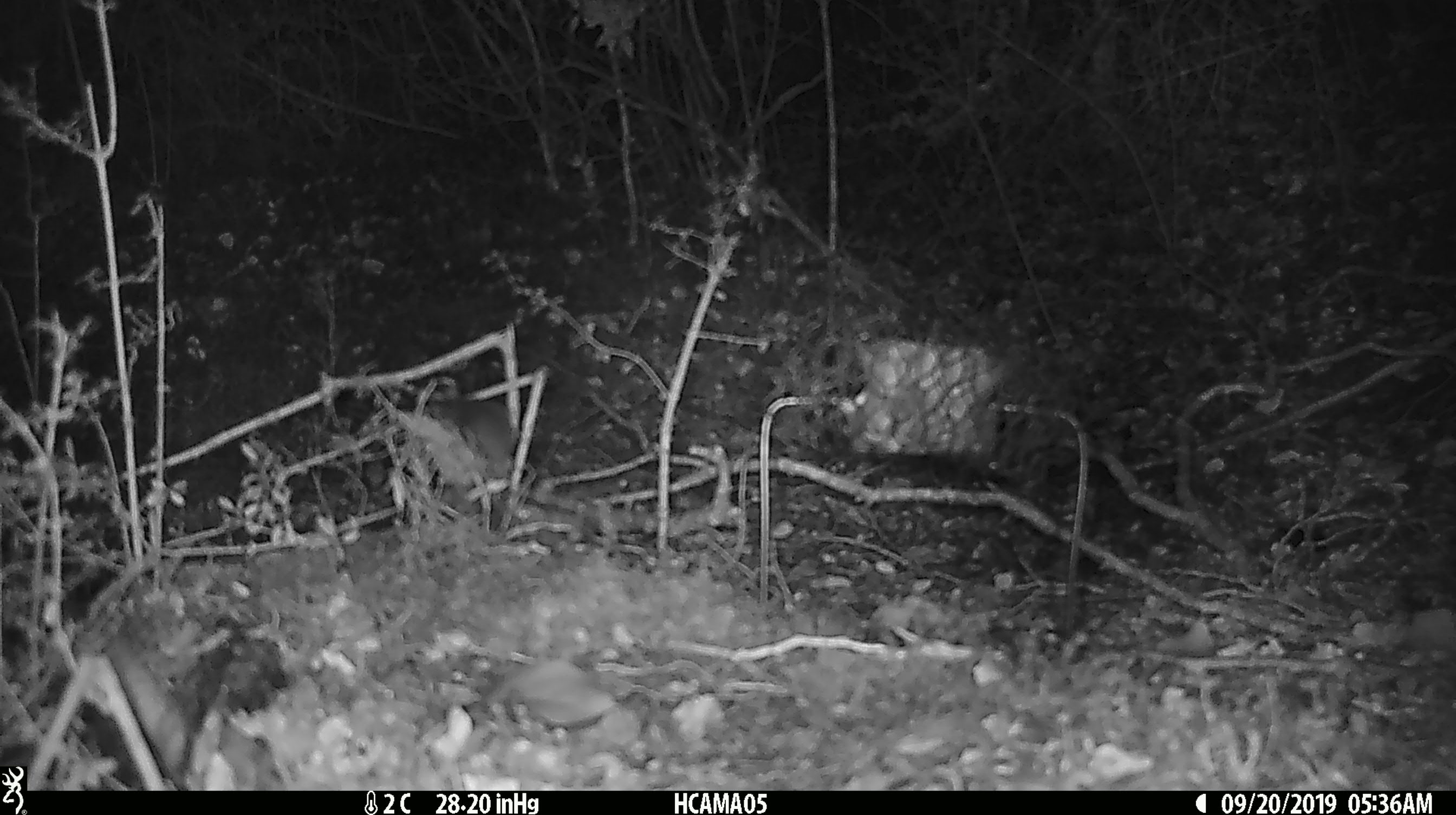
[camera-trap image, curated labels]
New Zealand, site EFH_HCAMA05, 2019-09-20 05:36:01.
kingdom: Animalia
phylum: Chordata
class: Mammalia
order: Rodentia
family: Muridae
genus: Mus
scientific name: Mus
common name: mouse